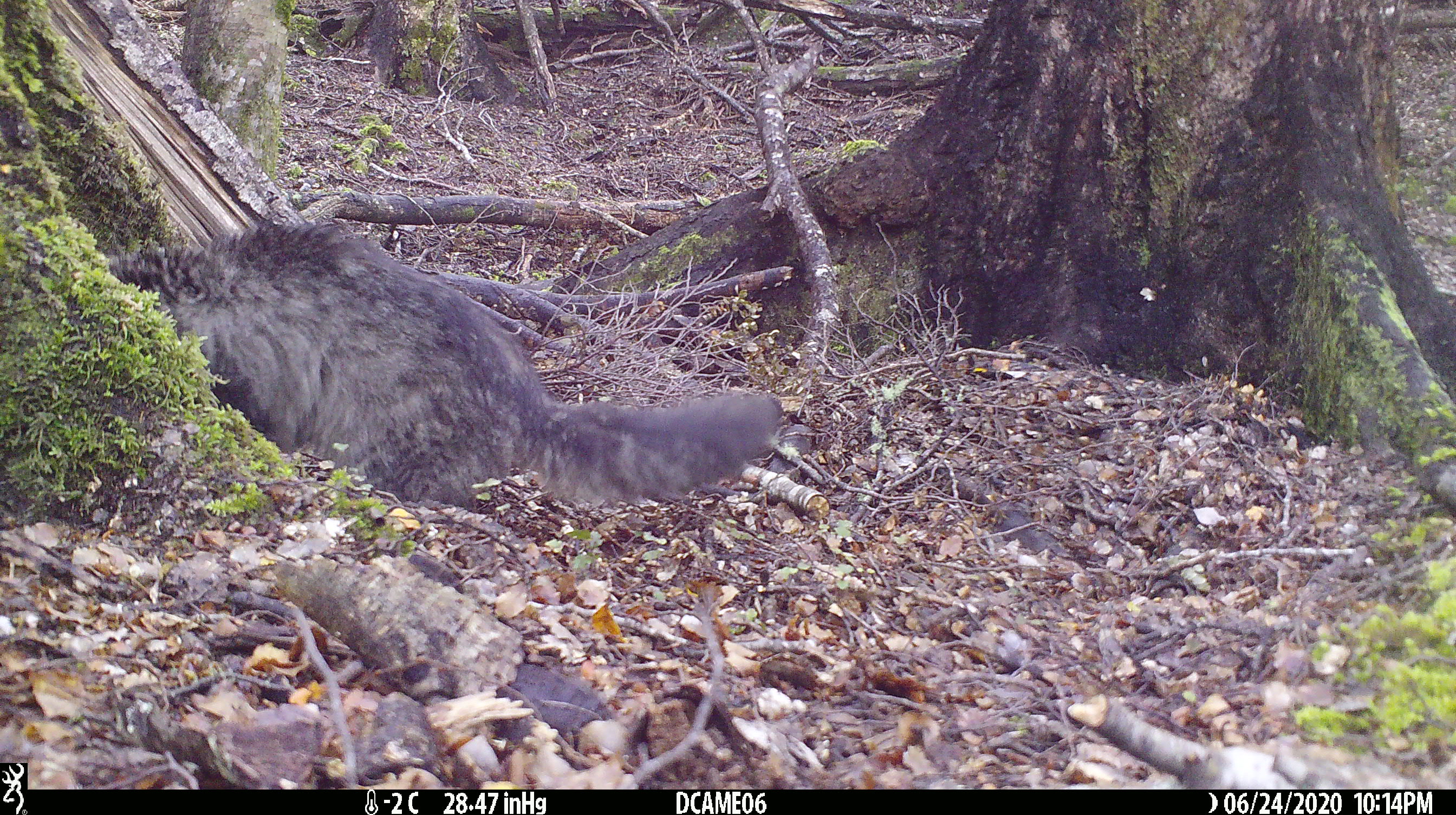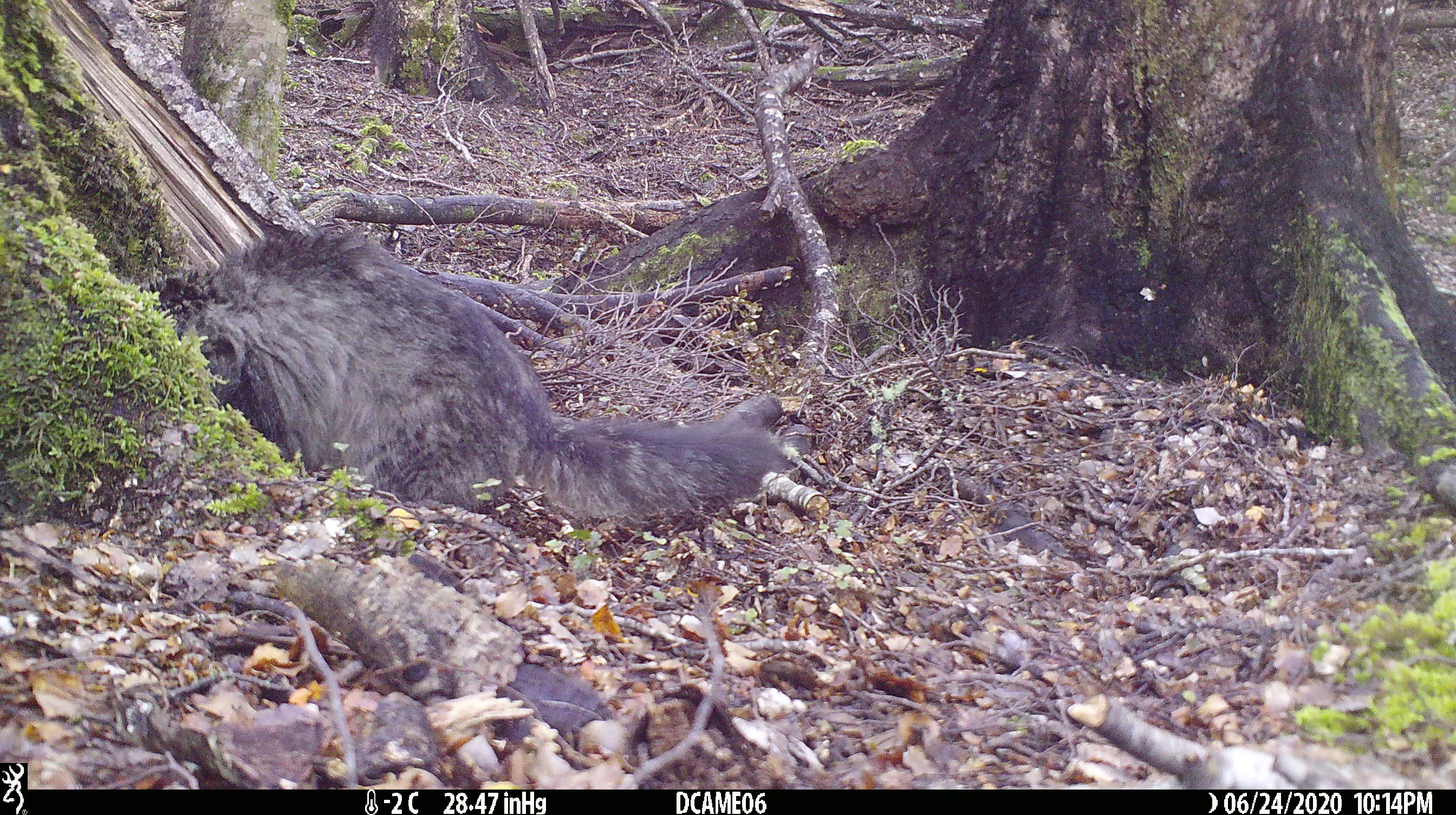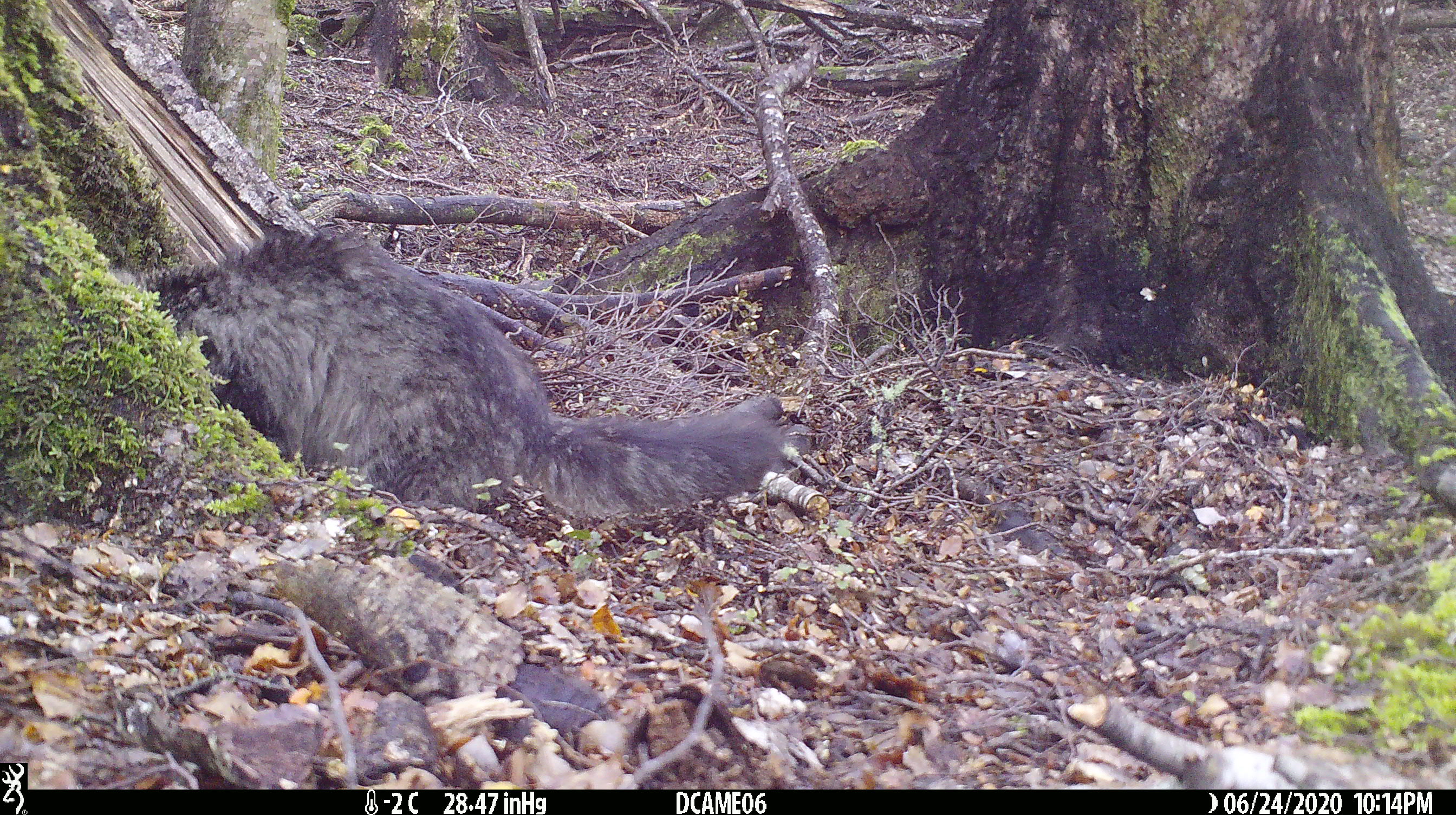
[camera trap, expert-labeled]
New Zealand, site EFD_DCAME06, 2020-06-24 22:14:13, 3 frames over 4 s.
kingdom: Animalia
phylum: Chordata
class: Mammalia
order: Carnivora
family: Felidae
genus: Felis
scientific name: Felis catus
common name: domestic cat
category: cat